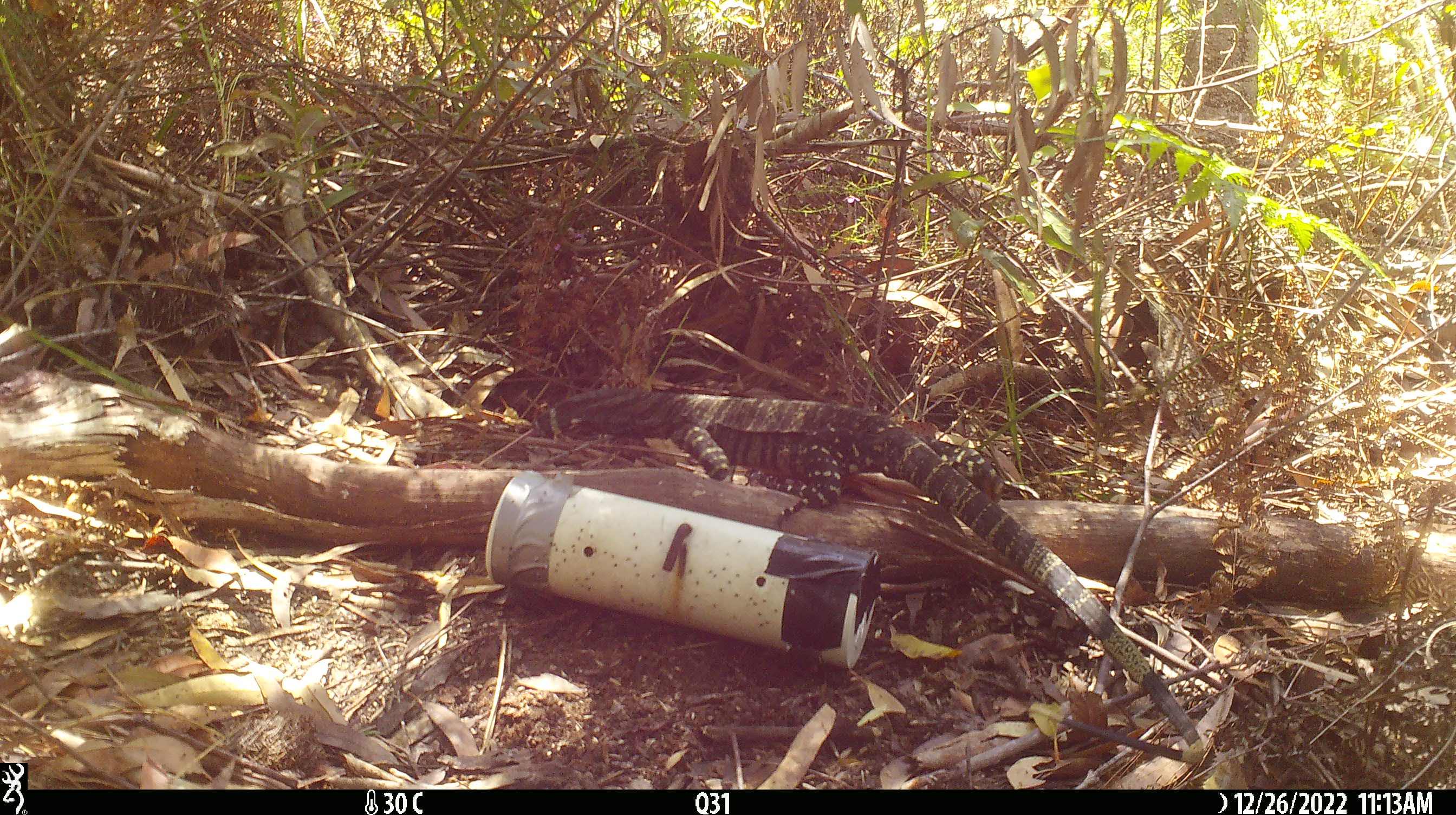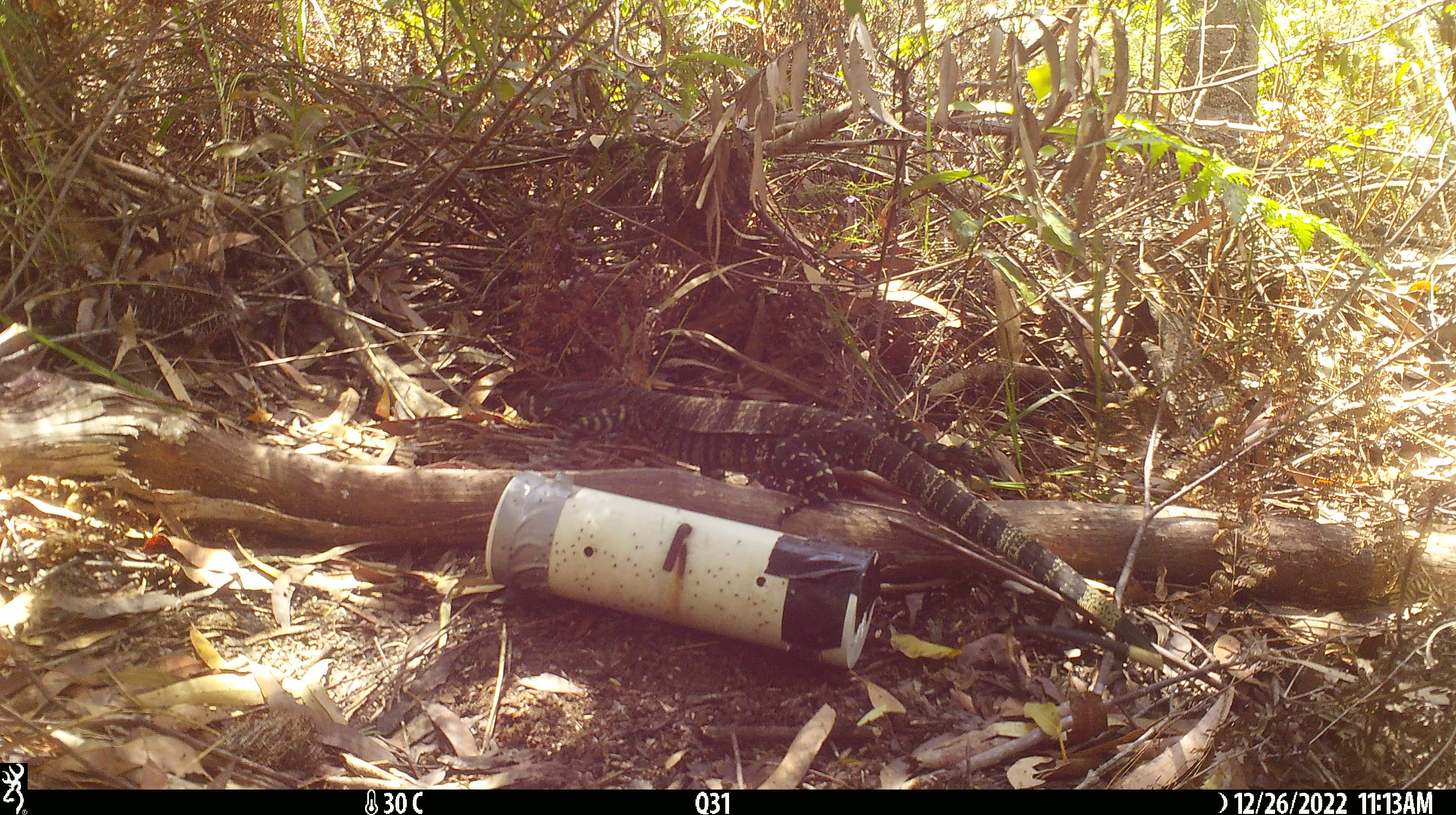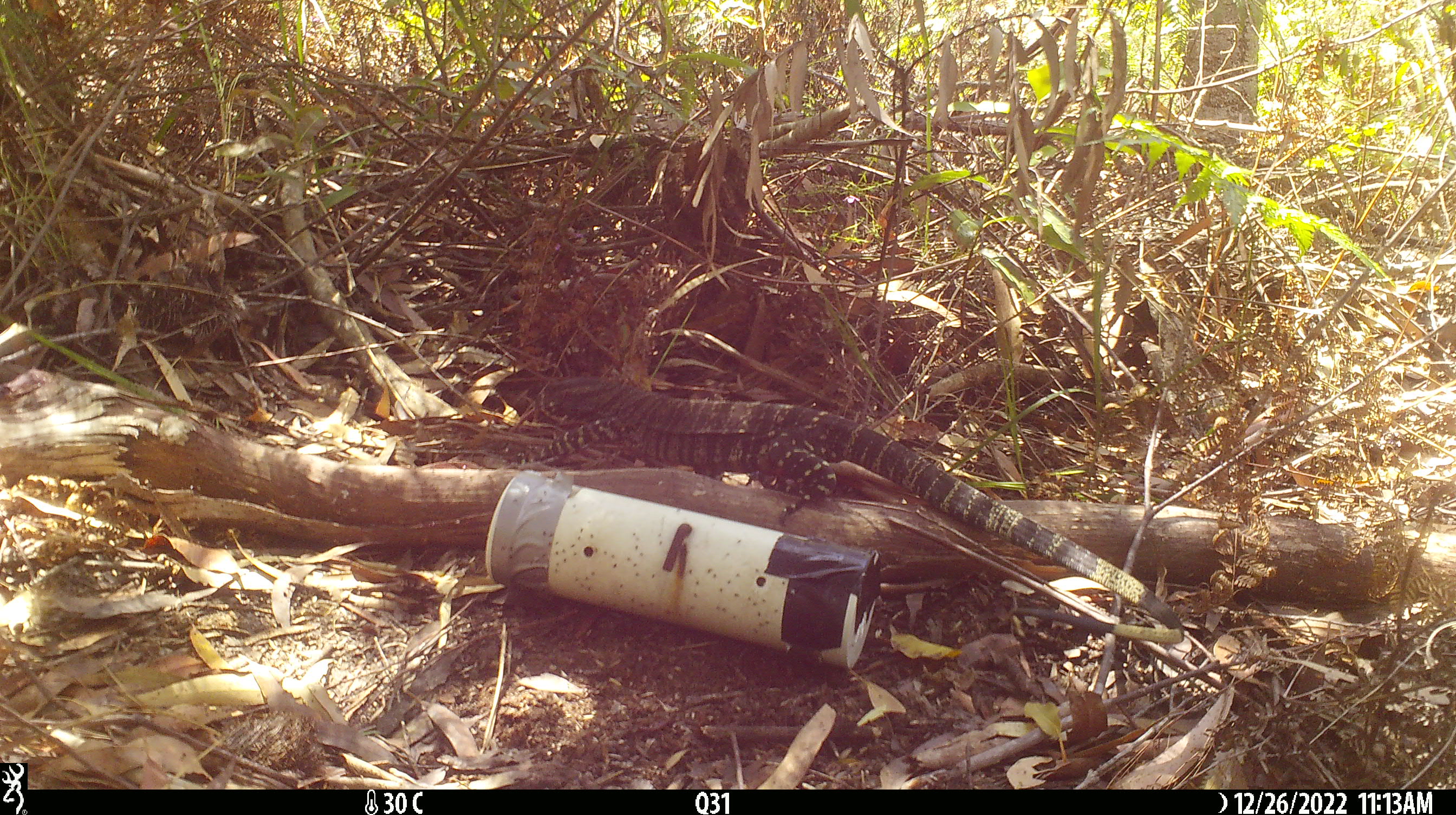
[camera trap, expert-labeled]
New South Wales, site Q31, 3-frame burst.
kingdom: Animalia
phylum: Chordata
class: Reptilia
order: Squamata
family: Varanidae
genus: Varanus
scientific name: Varanus varius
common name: lace monitor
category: goanna